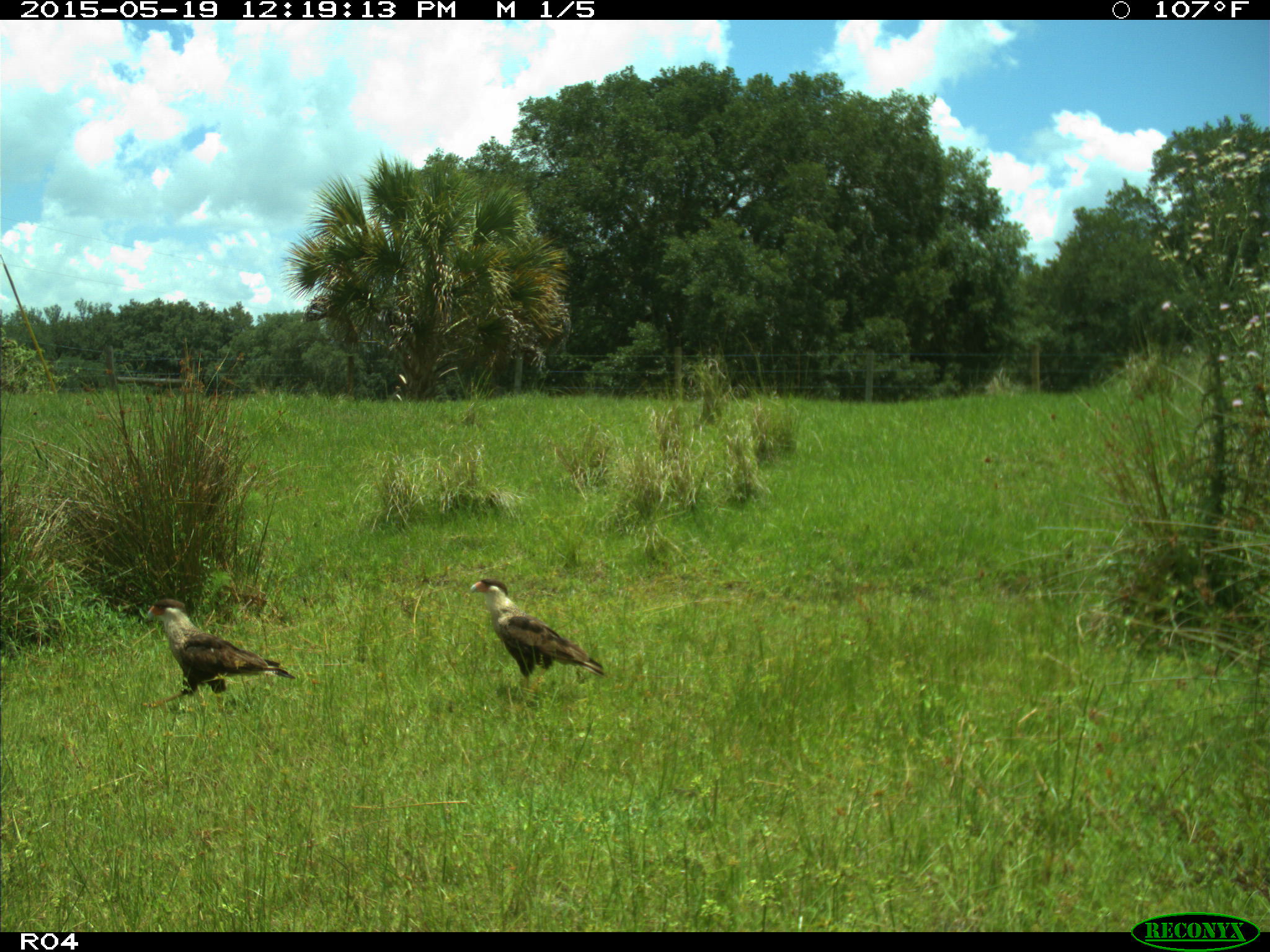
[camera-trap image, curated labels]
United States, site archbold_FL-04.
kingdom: Animalia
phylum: Chordata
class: Aves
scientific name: Aves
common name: birds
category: unidentified bird